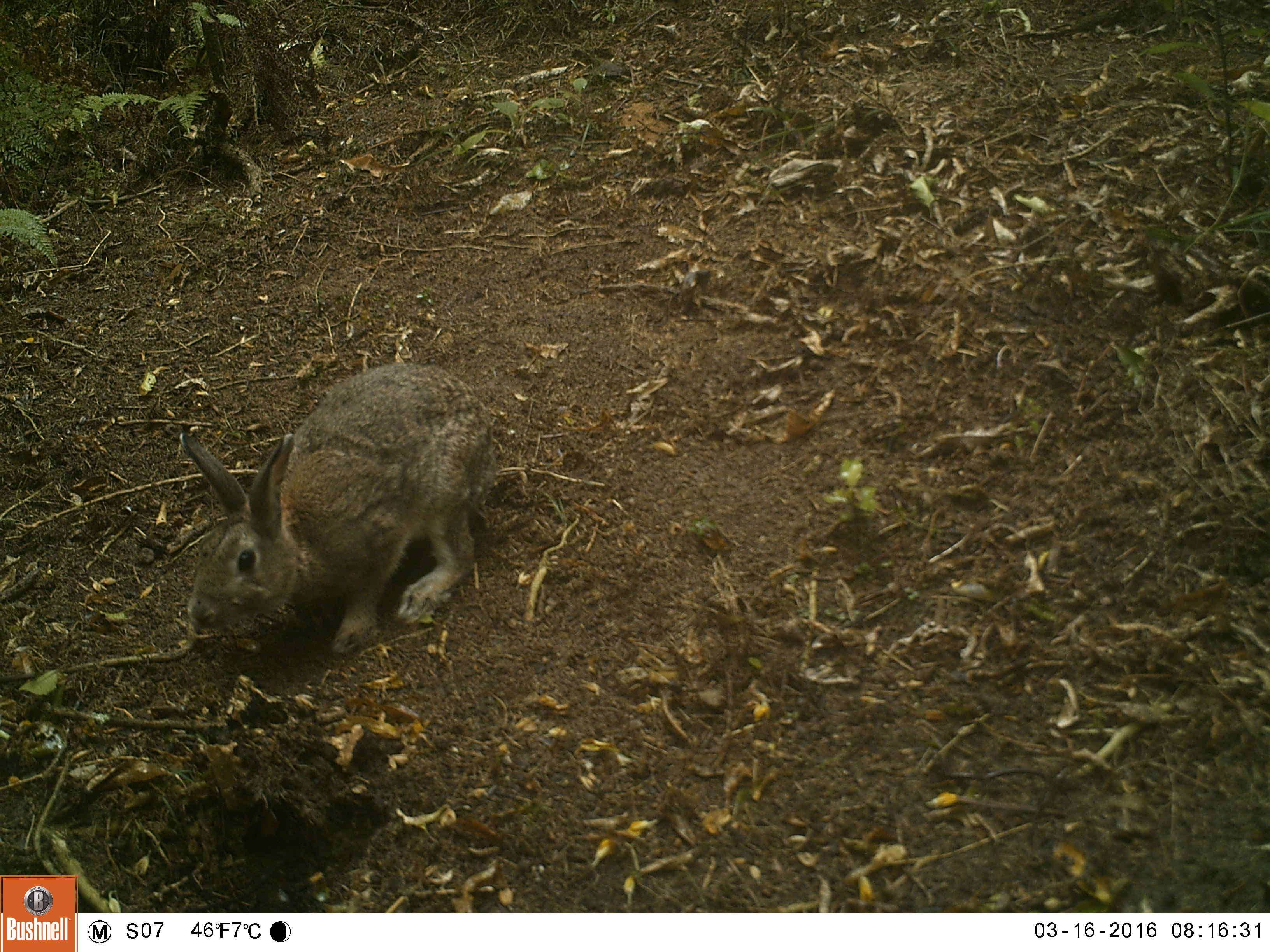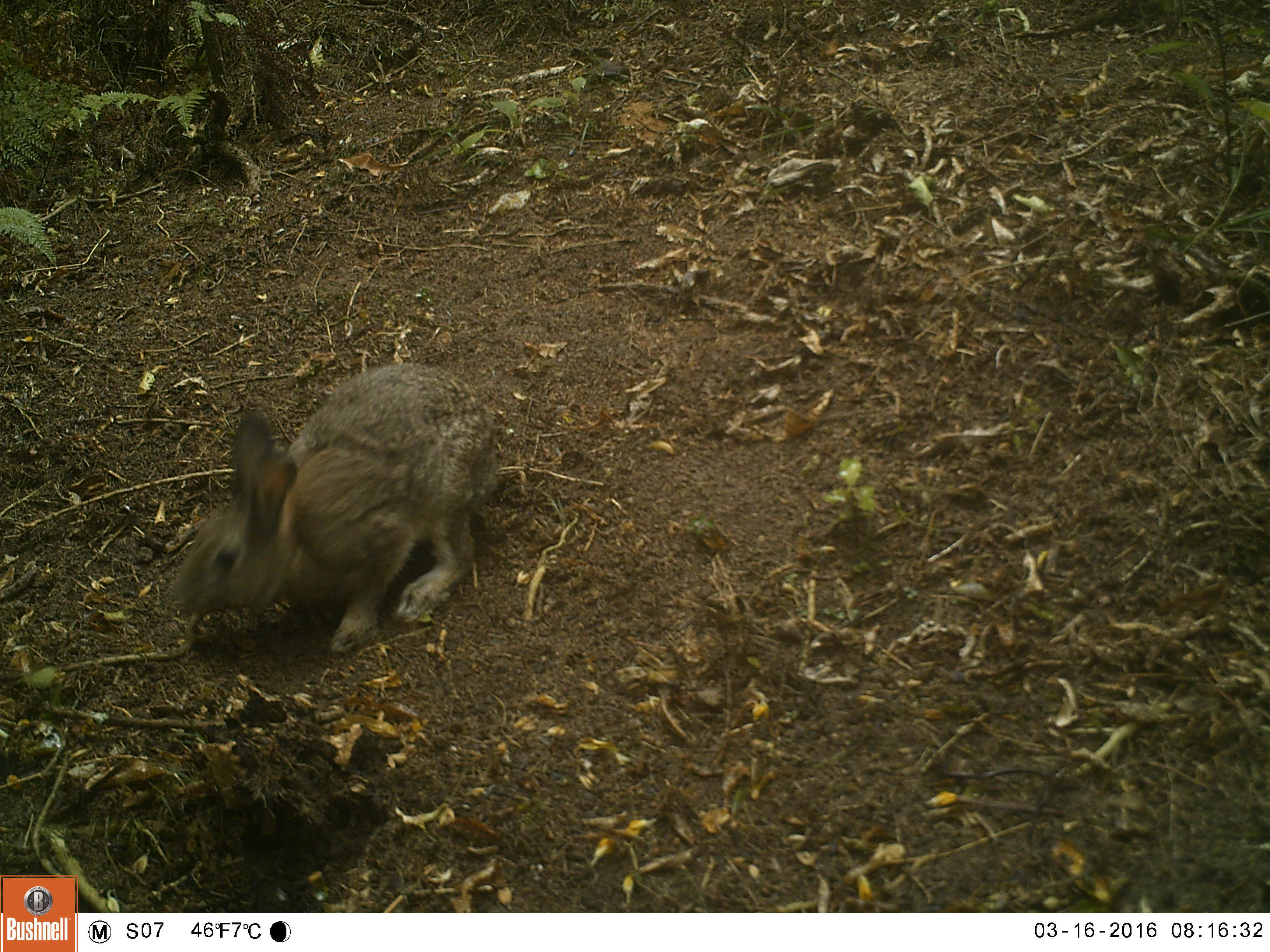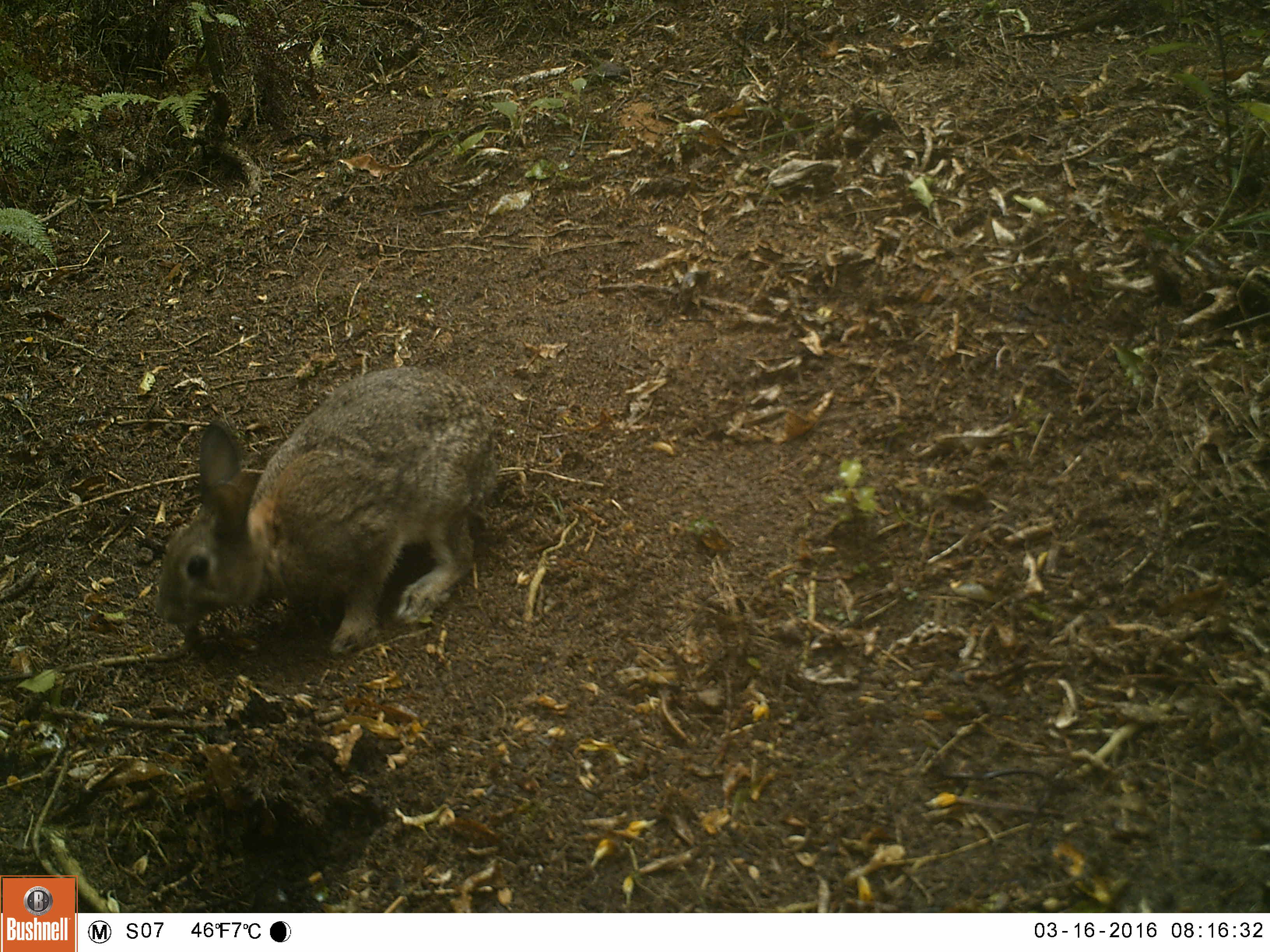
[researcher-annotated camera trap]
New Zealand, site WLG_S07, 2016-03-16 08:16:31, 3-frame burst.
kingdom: Animalia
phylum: Chordata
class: Mammalia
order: Lagomorpha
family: Leporidae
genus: Oryctolagus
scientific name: Oryctolagus cuniculus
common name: european rabbit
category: rabbit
Rabbit (european rabbit) (Oryctolagus cuniculus).